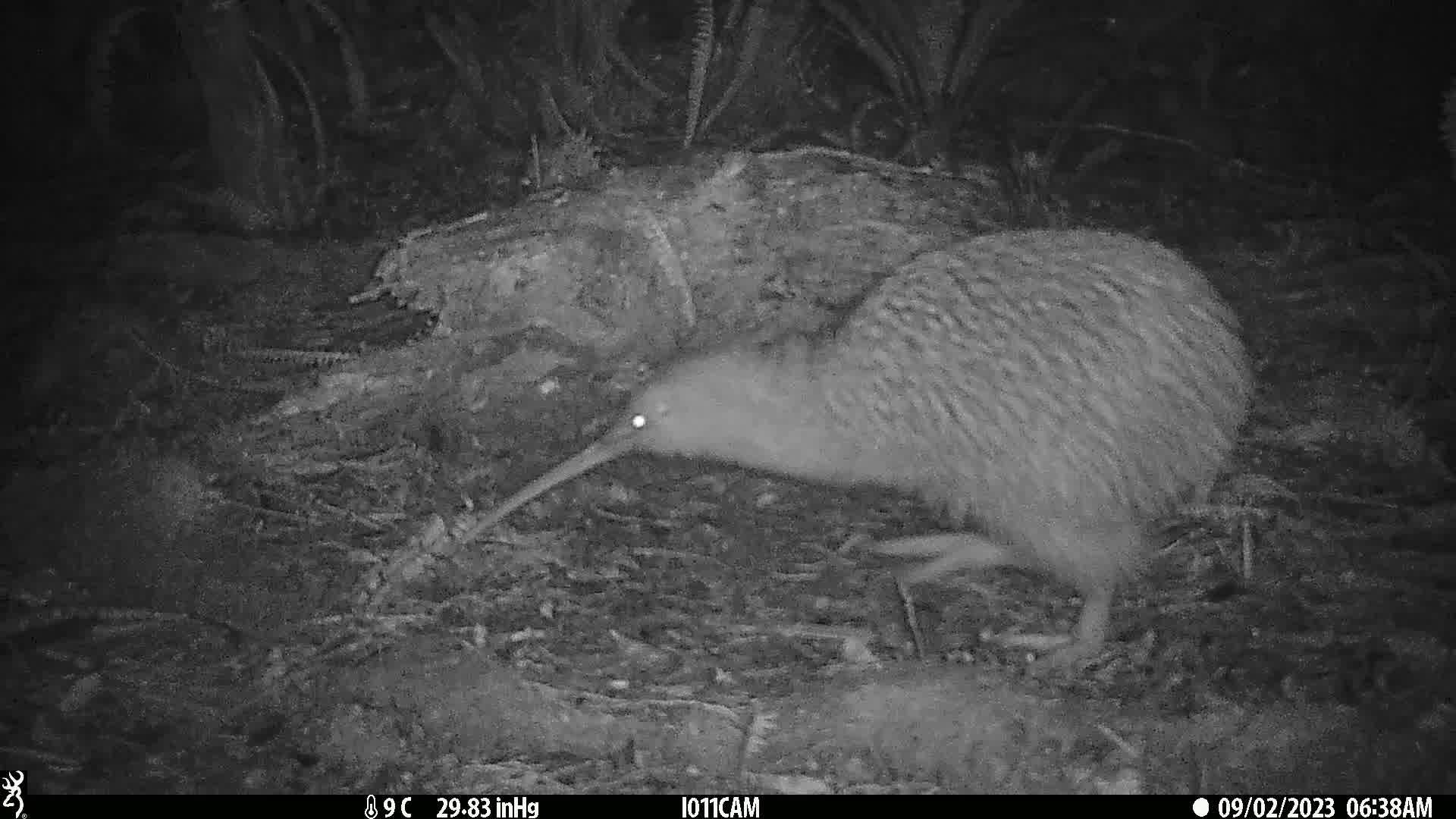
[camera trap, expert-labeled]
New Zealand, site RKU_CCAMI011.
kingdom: Animalia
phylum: Chordata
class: Aves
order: Apterygiformes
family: Apterygidae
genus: Apteryx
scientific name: Apteryx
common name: kiwi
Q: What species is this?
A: Kiwi (Apteryx).